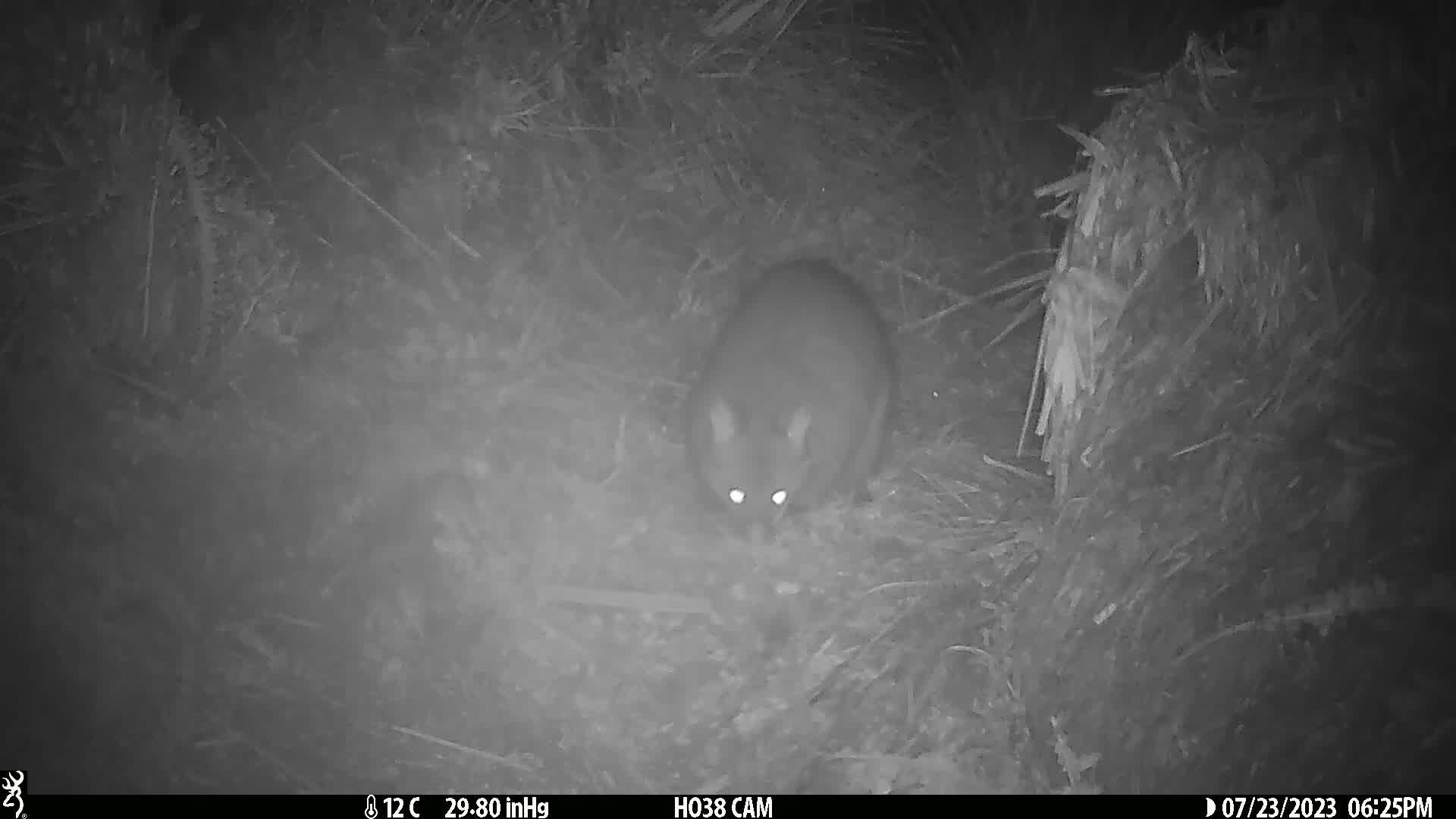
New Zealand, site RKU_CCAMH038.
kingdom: Animalia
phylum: Chordata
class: Mammalia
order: Diprotodontia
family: Phalangeridae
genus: Trichosurus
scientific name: Trichosurus vulpecula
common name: common brushtail possum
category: possum